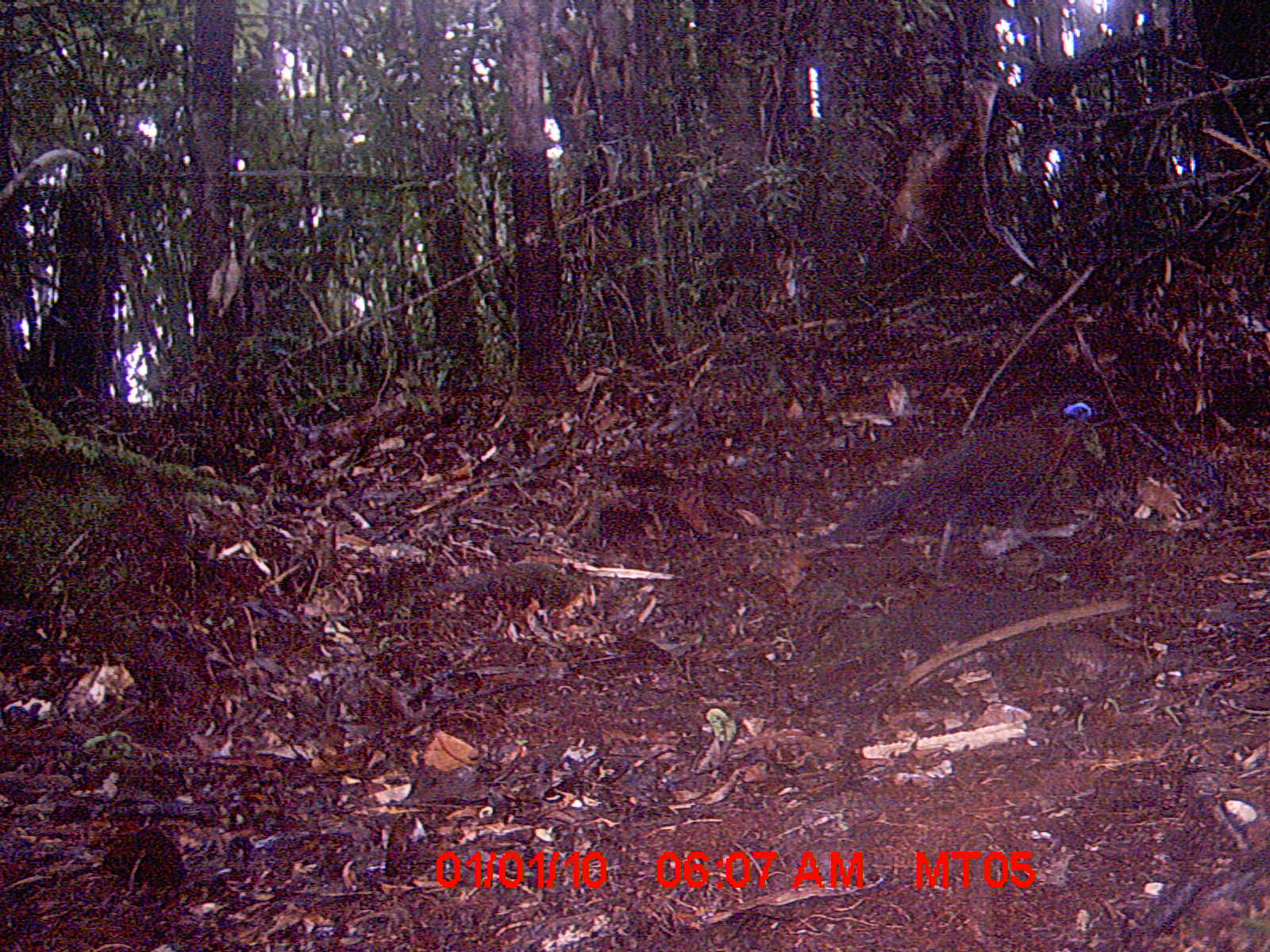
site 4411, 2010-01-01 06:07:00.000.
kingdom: Animalia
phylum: Chordata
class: Aves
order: Cuculiformes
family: Cuculidae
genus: Coua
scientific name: Coua serriana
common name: red-breasted coua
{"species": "Coua serriana (red-breasted coua)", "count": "1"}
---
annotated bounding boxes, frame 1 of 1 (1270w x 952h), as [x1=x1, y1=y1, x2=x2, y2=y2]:
coua serriana: [x1=794, y1=397, x2=1091, y2=591]